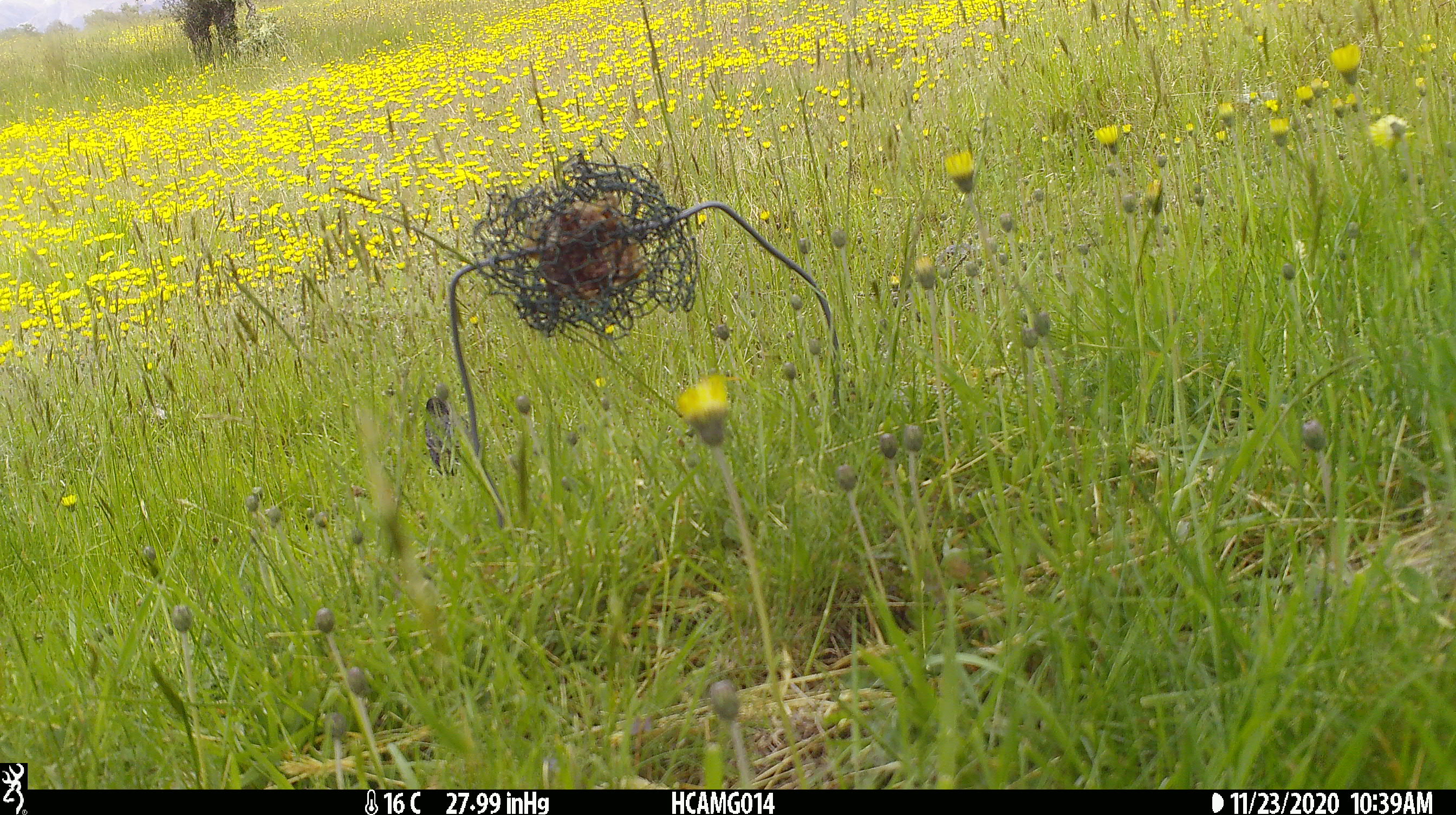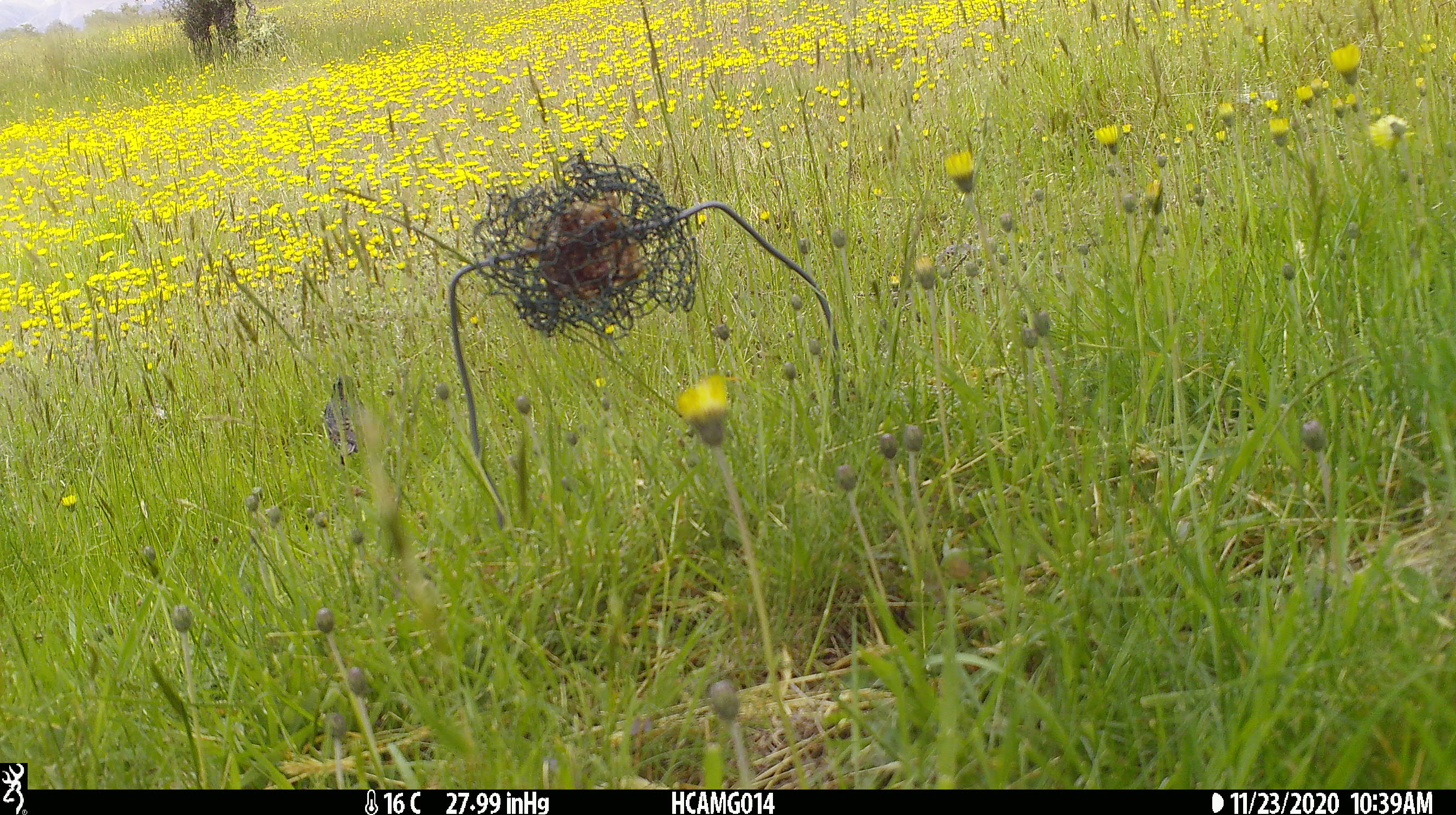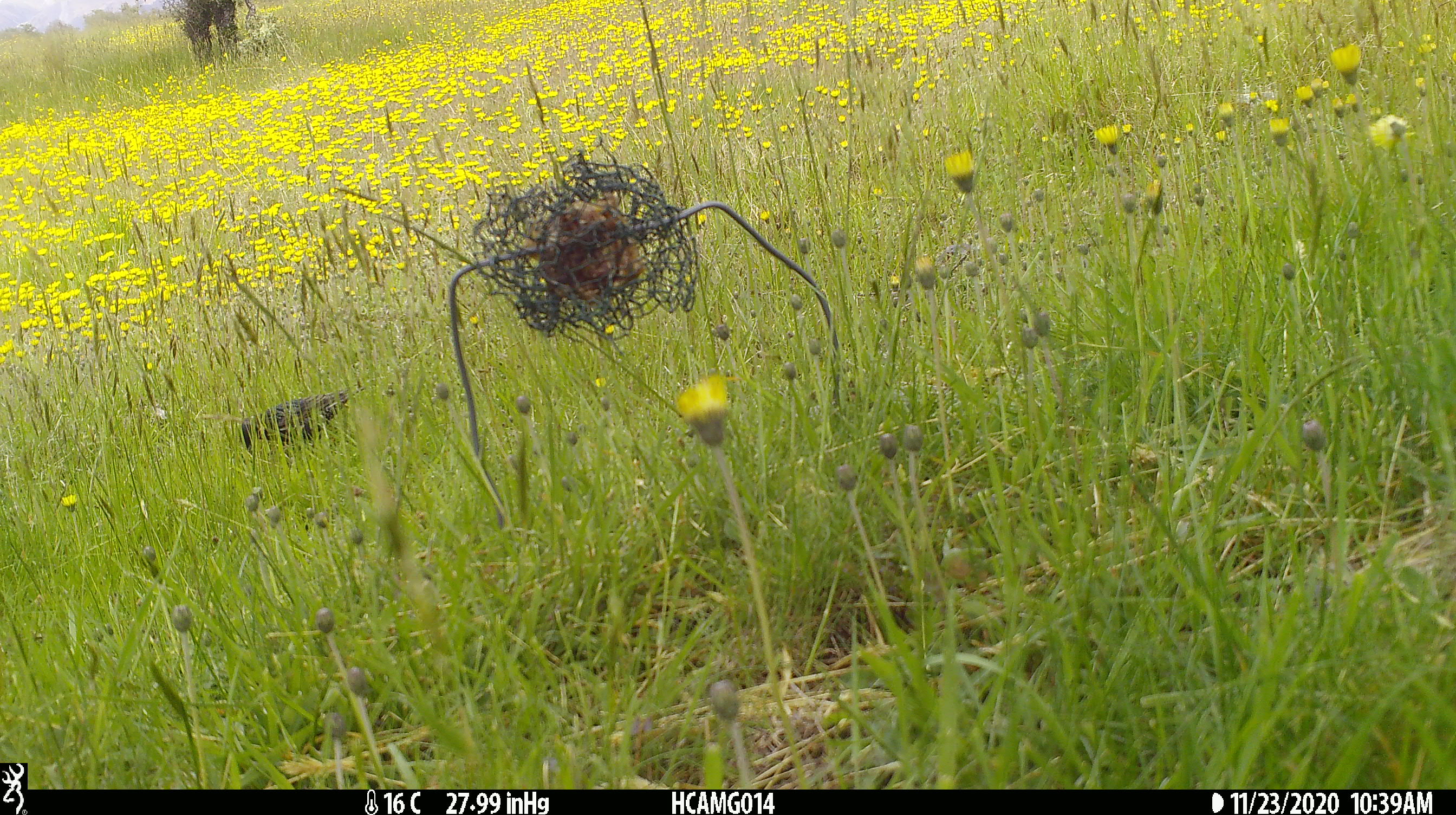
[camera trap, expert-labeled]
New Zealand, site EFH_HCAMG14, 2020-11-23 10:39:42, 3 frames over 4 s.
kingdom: Animalia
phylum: Chordata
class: Aves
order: Passeriformes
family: Sturnidae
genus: Sturnus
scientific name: Sturnus vulgaris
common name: european starling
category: starling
Starling (european starling) (Sturnus vulgaris).